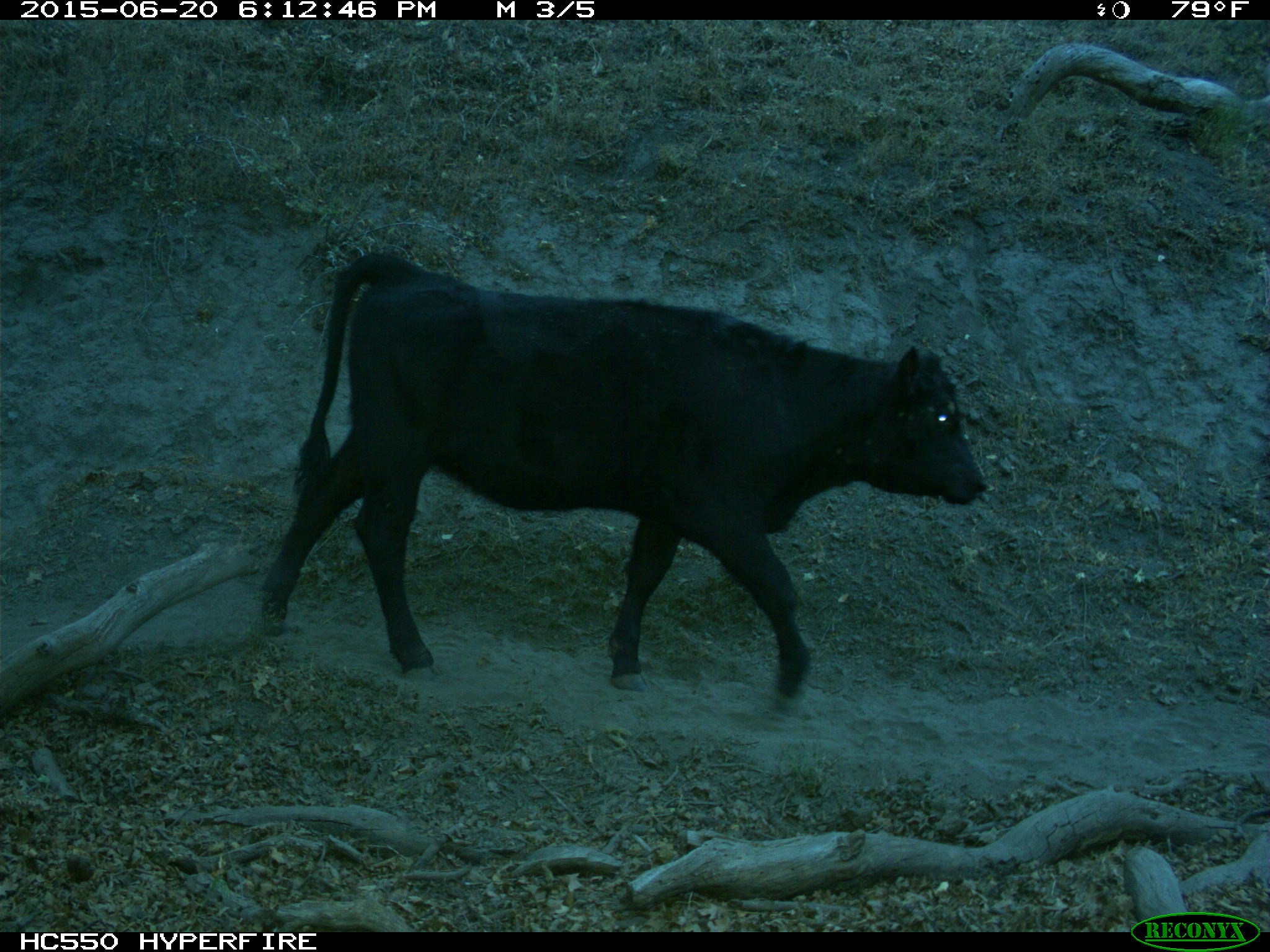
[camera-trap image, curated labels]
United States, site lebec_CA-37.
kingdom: Animalia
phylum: Chordata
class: Mammalia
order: Artiodactyla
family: Bovidae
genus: Bos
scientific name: Bos taurus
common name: domestic cow